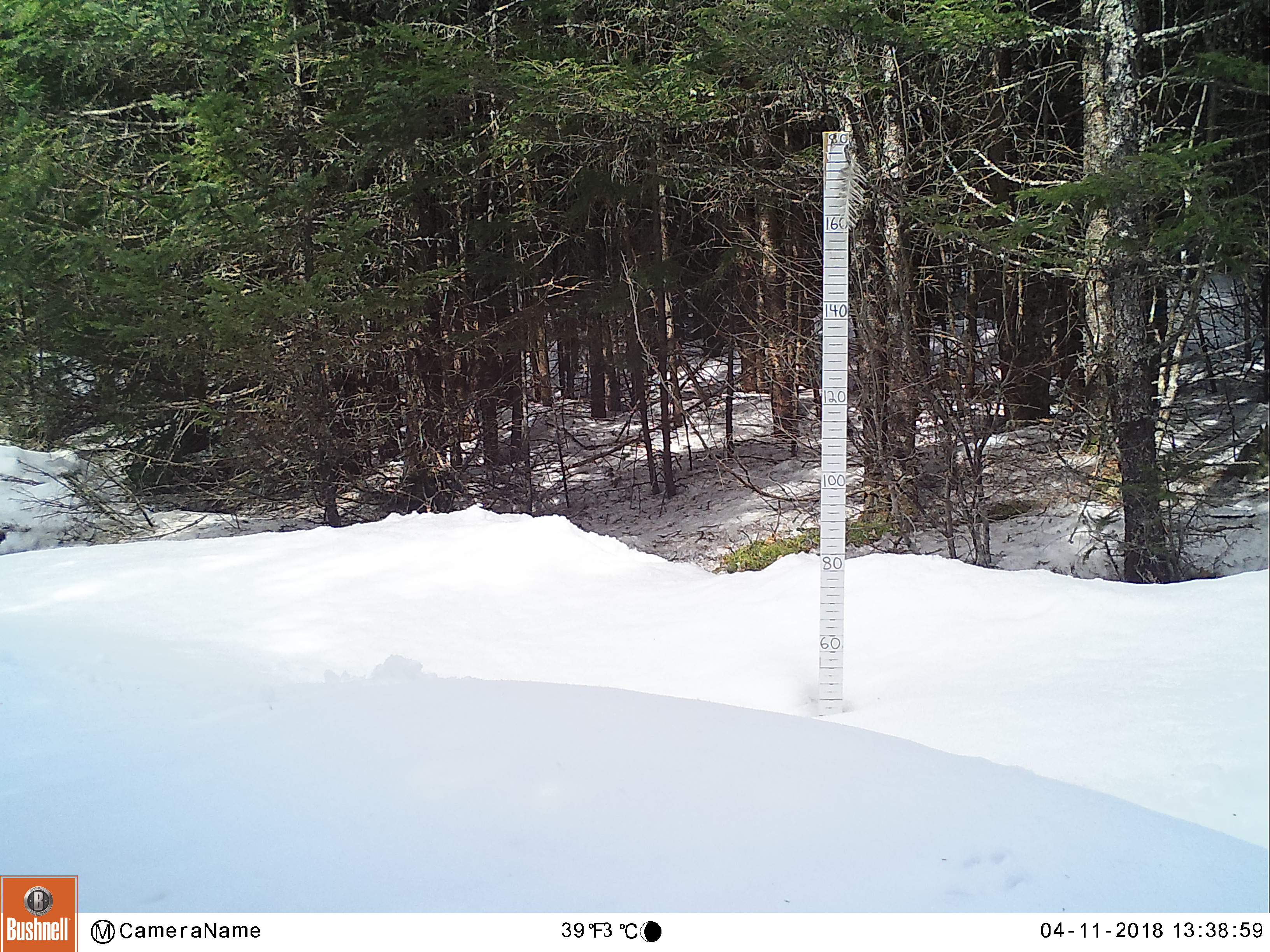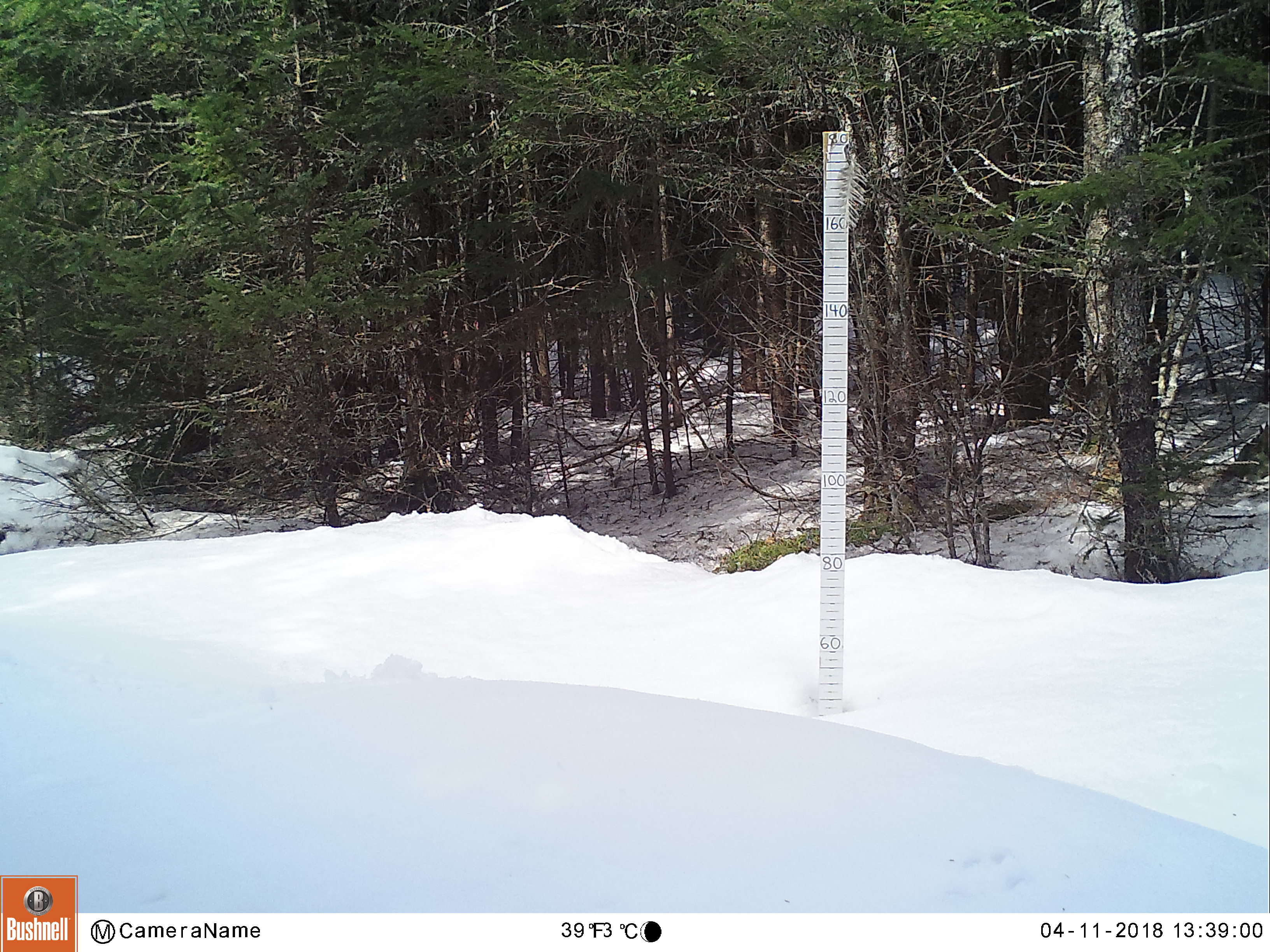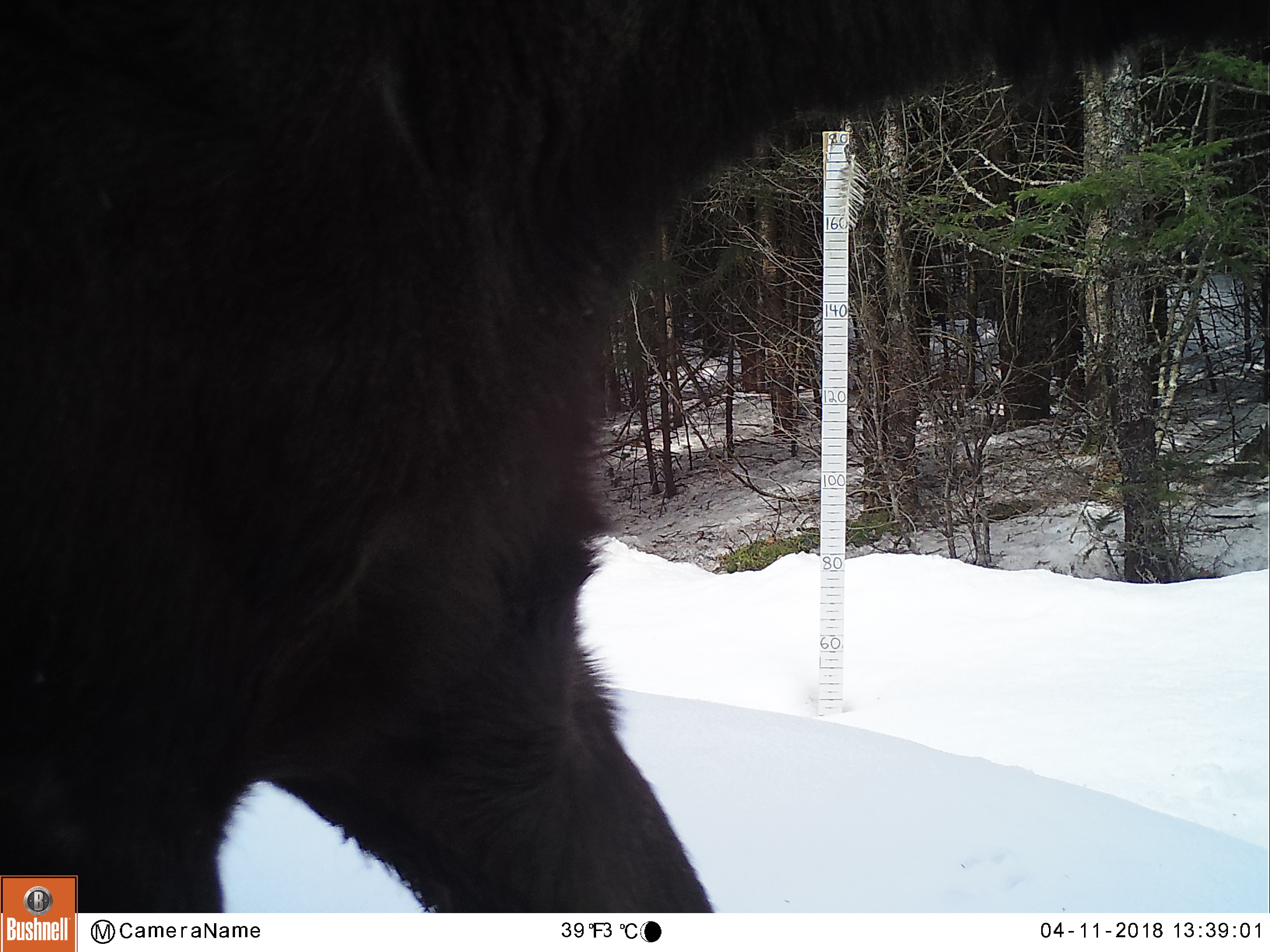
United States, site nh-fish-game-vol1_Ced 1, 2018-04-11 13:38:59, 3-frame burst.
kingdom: Animalia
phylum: Chordata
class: Mammalia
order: Artiodactyla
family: Cervidae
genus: Alces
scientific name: Alces alces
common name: moose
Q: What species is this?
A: Moose (Alces alces).